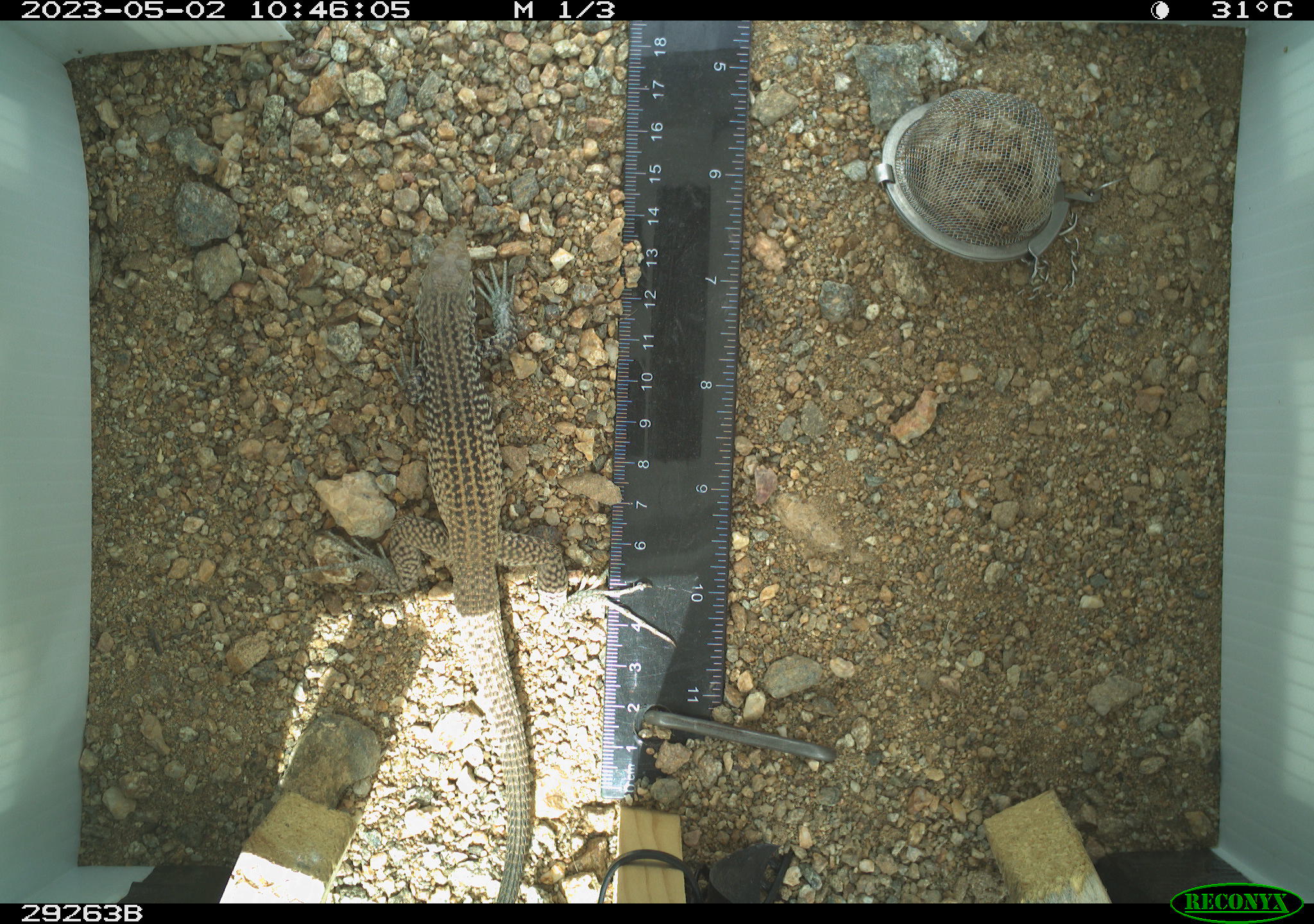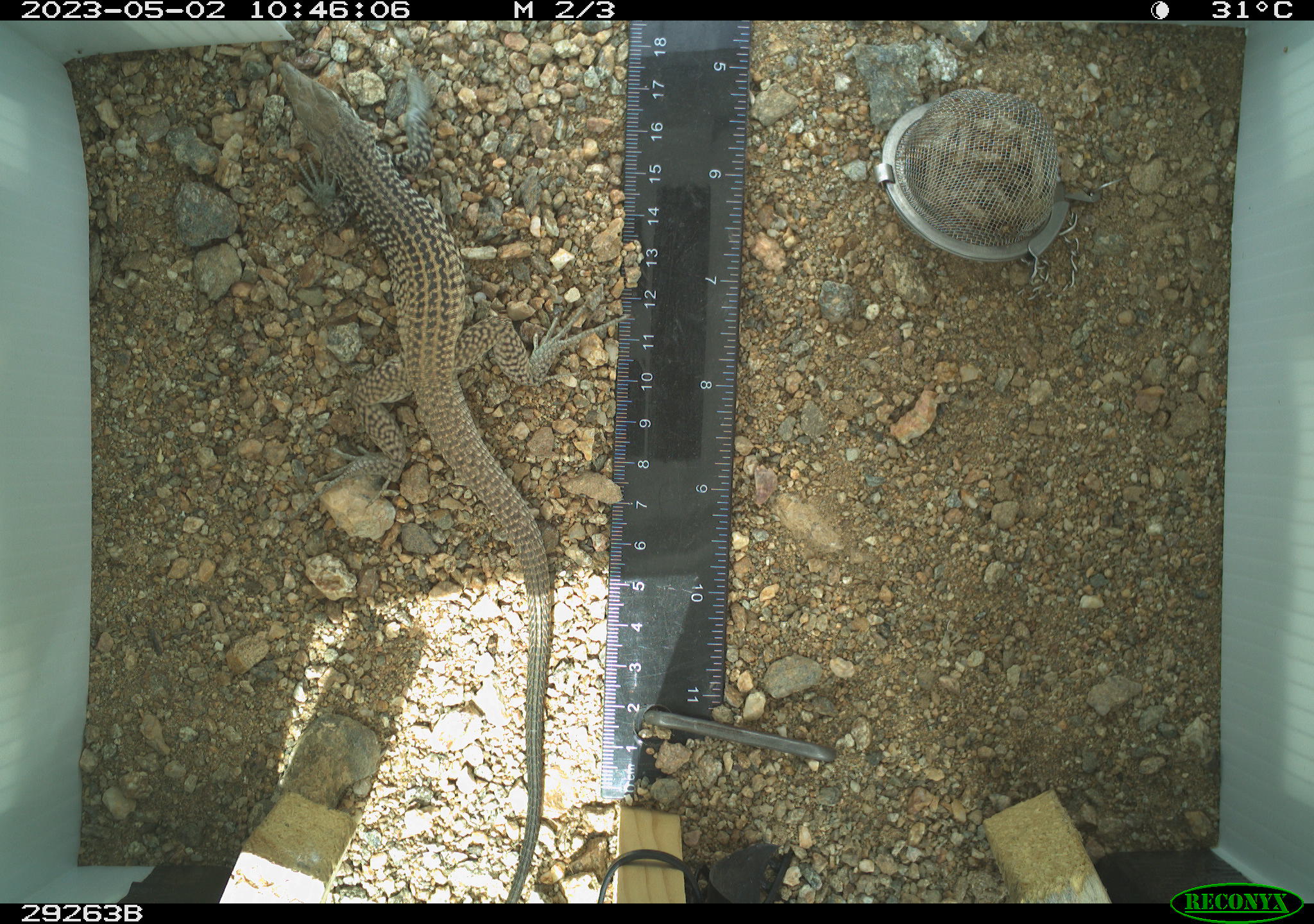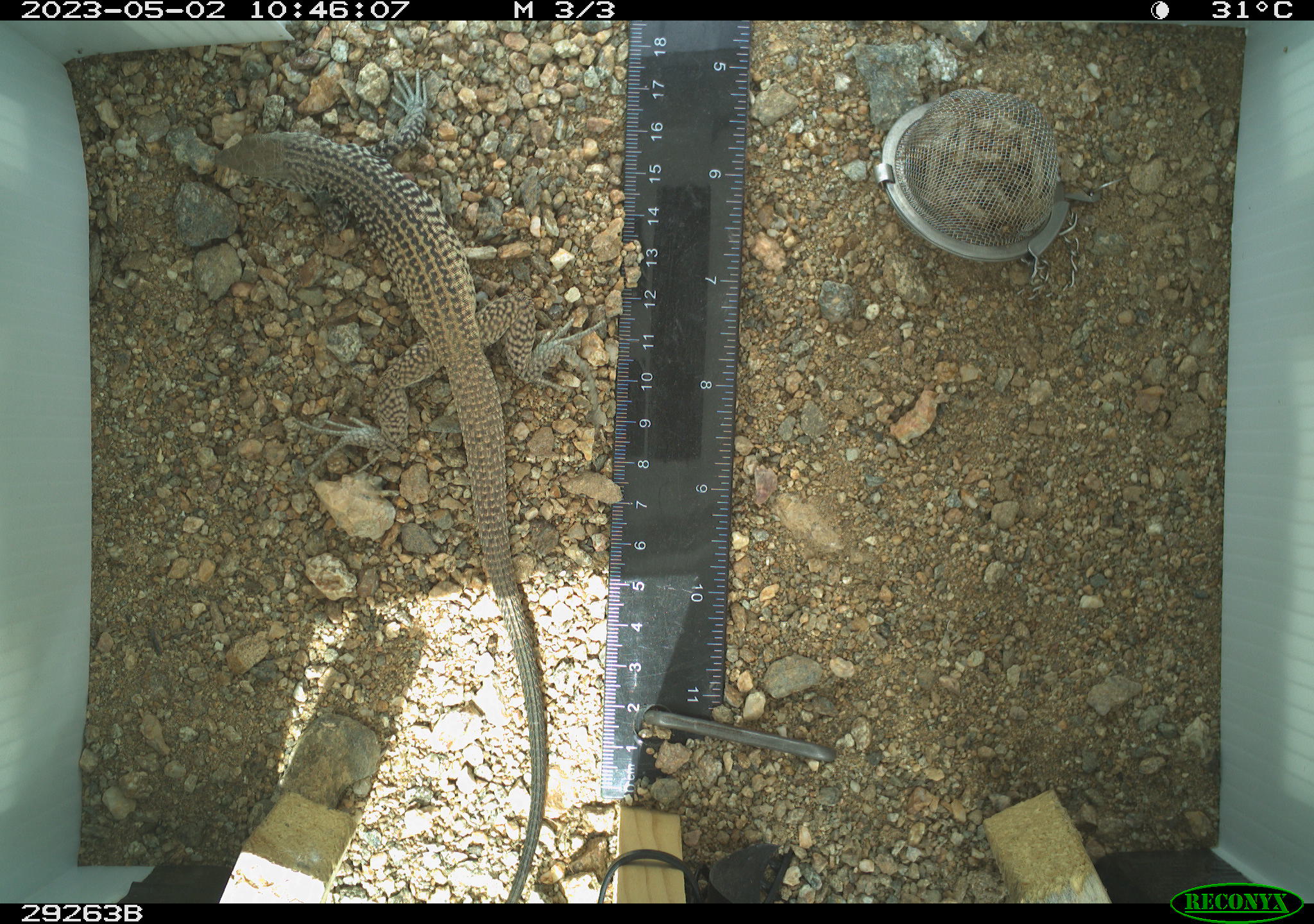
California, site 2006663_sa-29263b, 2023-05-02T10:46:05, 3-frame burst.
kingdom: Animalia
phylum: Chordata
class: Reptilia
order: Squamata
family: Teiidae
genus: Aspidoscelis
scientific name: Aspidoscelis tigris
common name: western whiptail